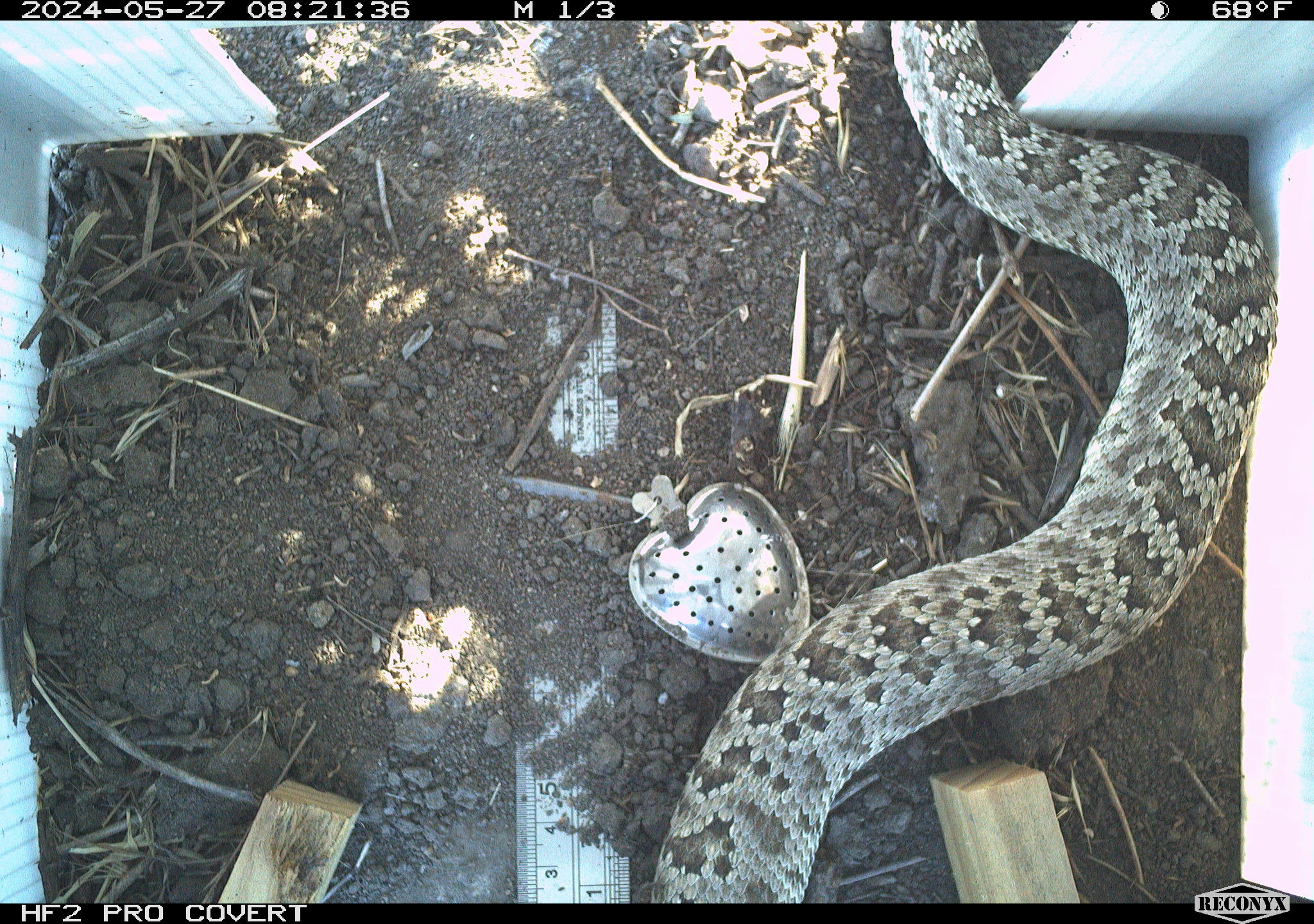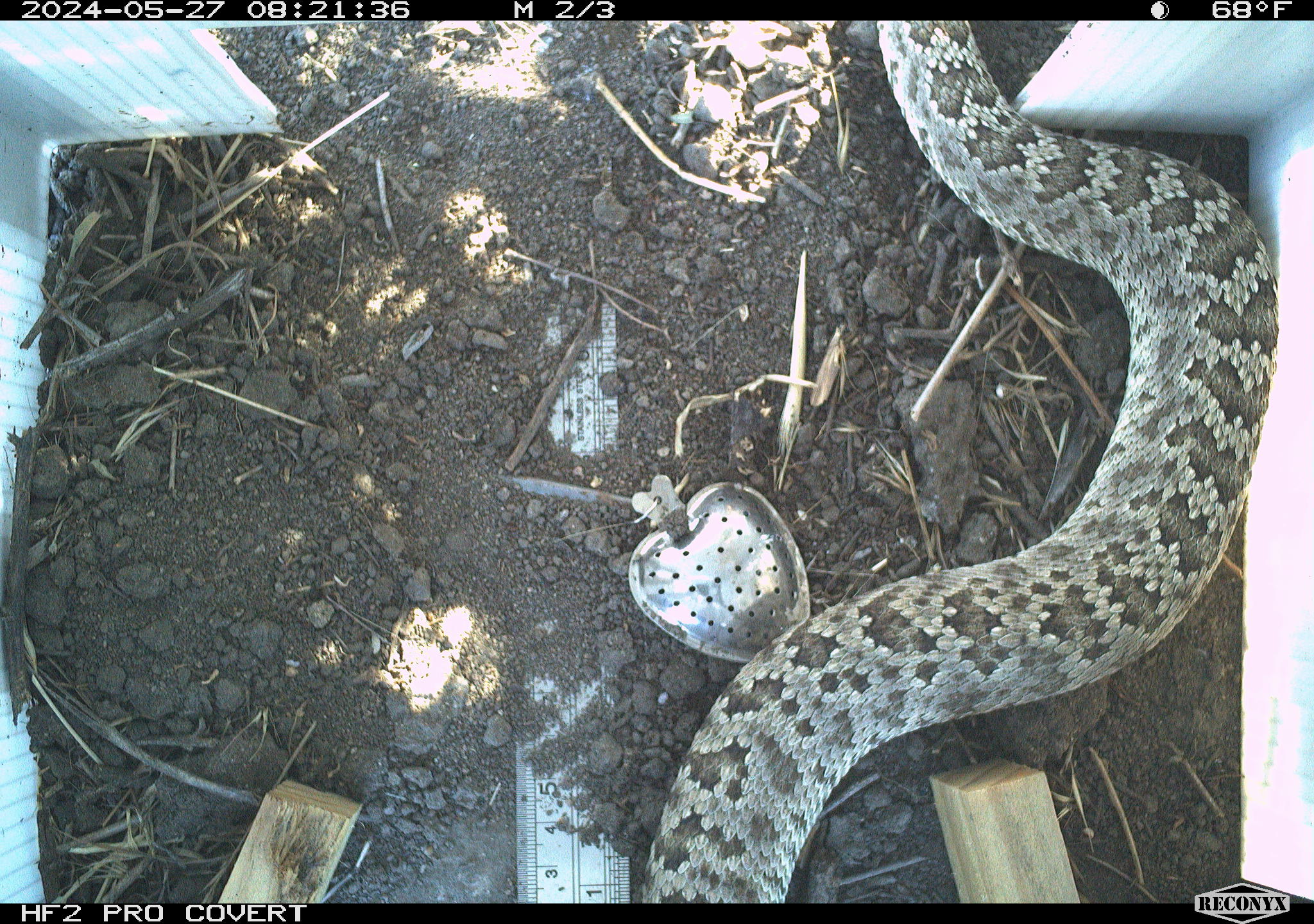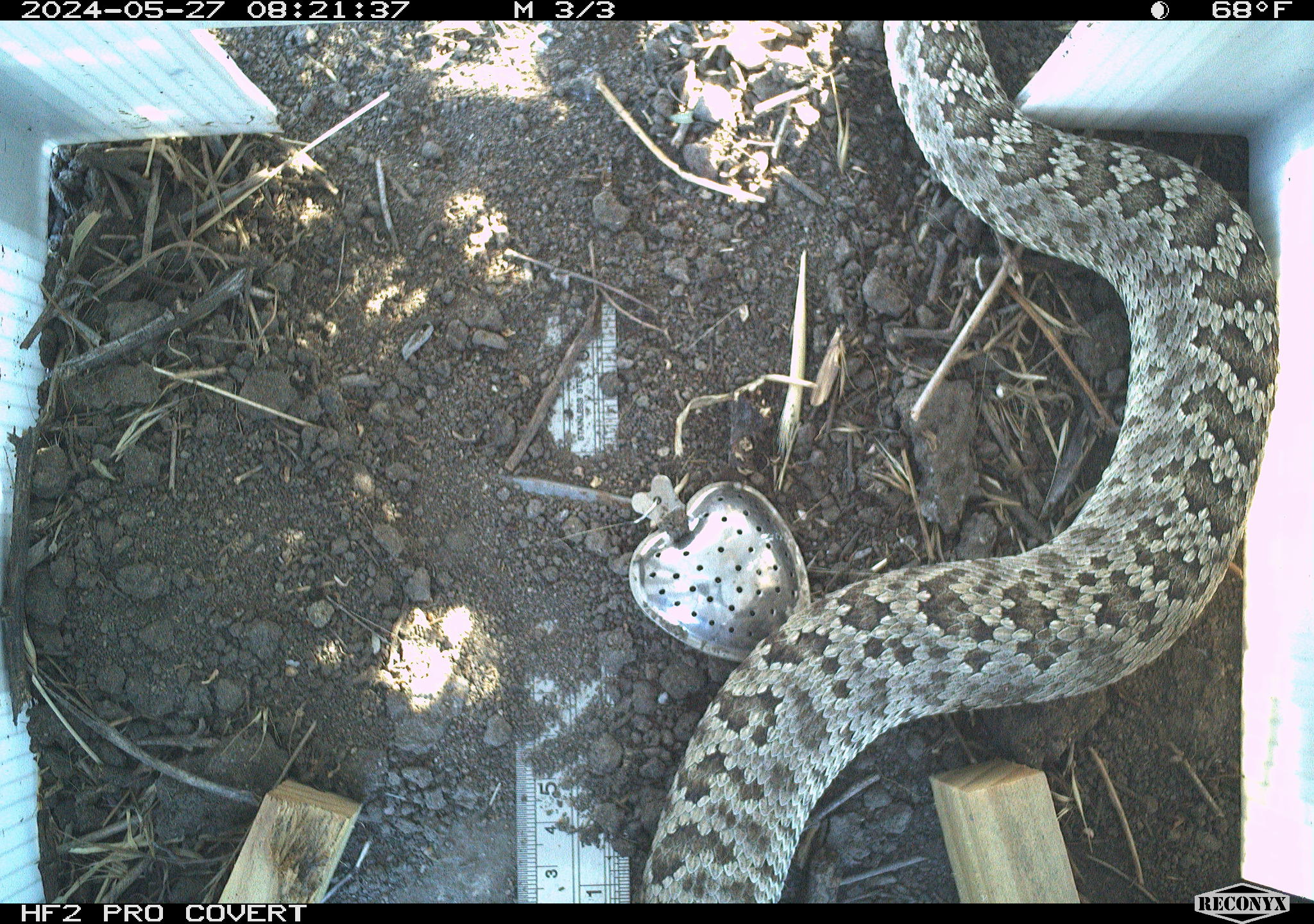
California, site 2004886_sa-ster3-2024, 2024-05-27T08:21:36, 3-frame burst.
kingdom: Animalia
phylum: Chordata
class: Reptilia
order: Squamata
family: Viperidae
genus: Crotalus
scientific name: Crotalus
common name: rattlers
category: crotalus species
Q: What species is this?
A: Crotalus species (rattlers) (Crotalus).